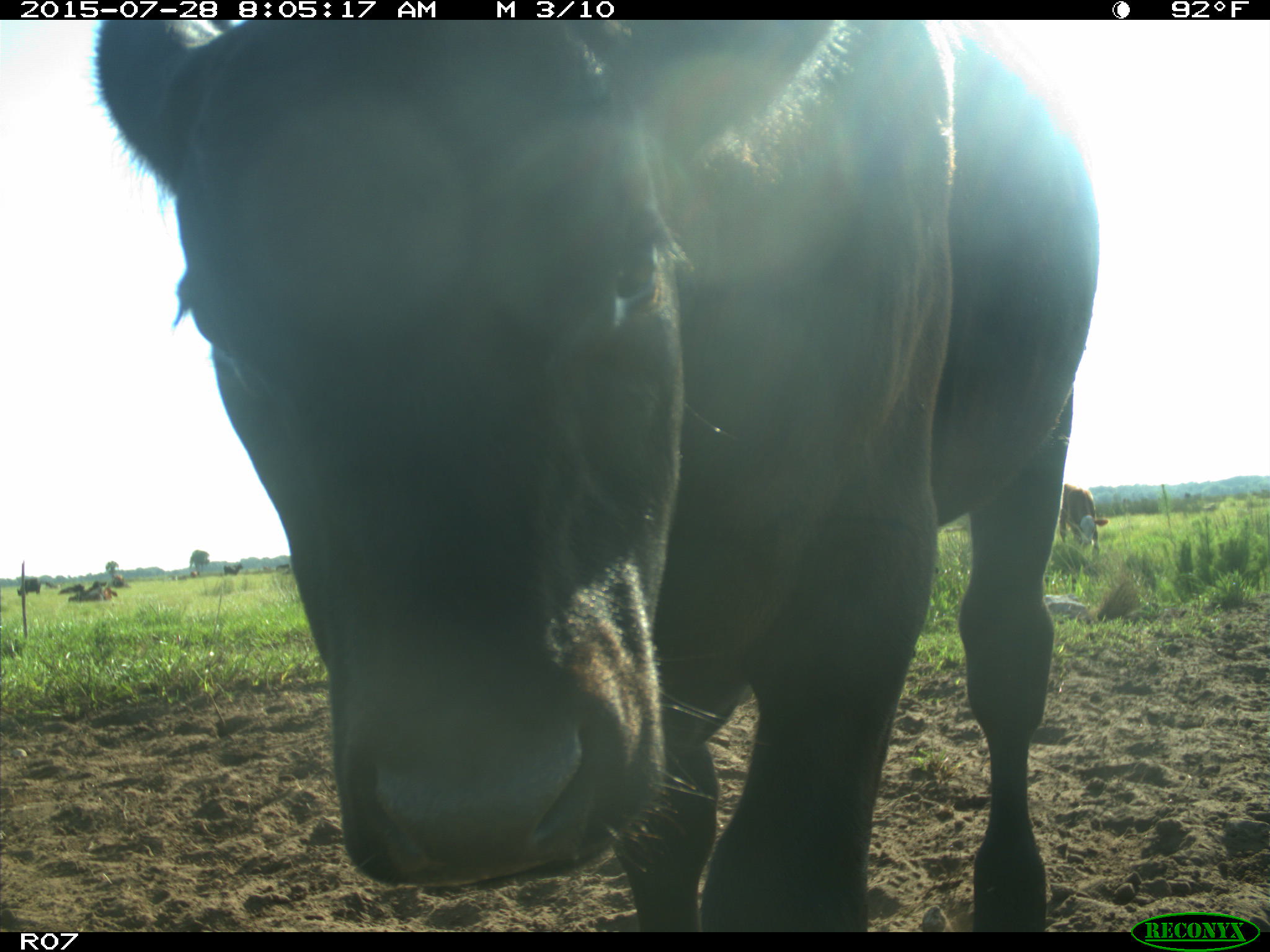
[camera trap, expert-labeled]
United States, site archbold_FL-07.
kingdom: Animalia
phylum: Chordata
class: Mammalia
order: Artiodactyla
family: Bovidae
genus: Bos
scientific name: Bos taurus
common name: domestic cow